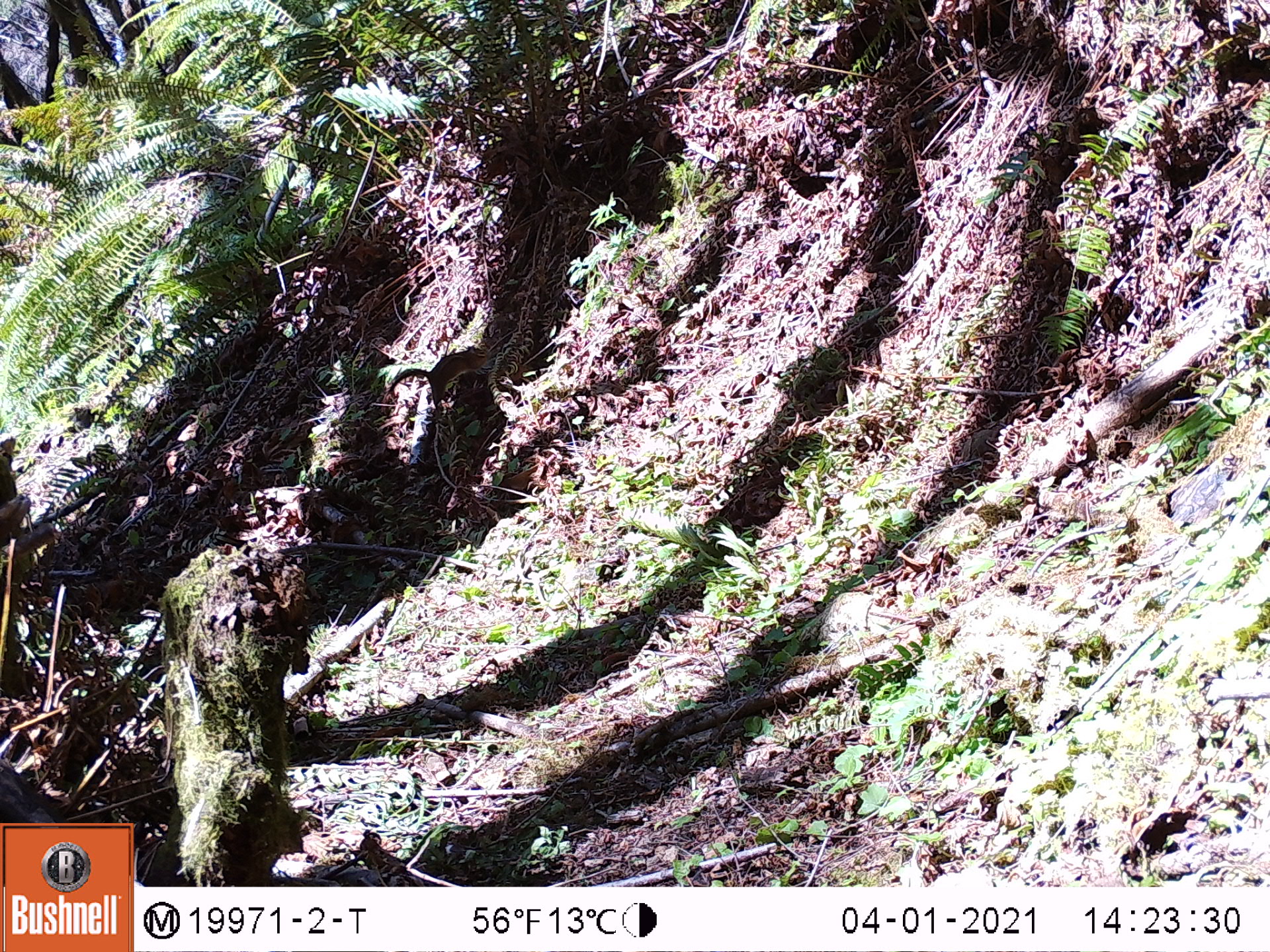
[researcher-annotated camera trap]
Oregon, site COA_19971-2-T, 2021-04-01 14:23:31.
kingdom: Animalia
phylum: Chordata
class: Mammalia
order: Rodentia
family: Sciuridae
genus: Neotamias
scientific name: Neotamias townsendii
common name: townsend's chipmunk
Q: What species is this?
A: Townsend's chipmunk (Neotamias townsendii).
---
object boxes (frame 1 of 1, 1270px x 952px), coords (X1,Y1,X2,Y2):
townsend's chipmunk: (371,321,501,436)